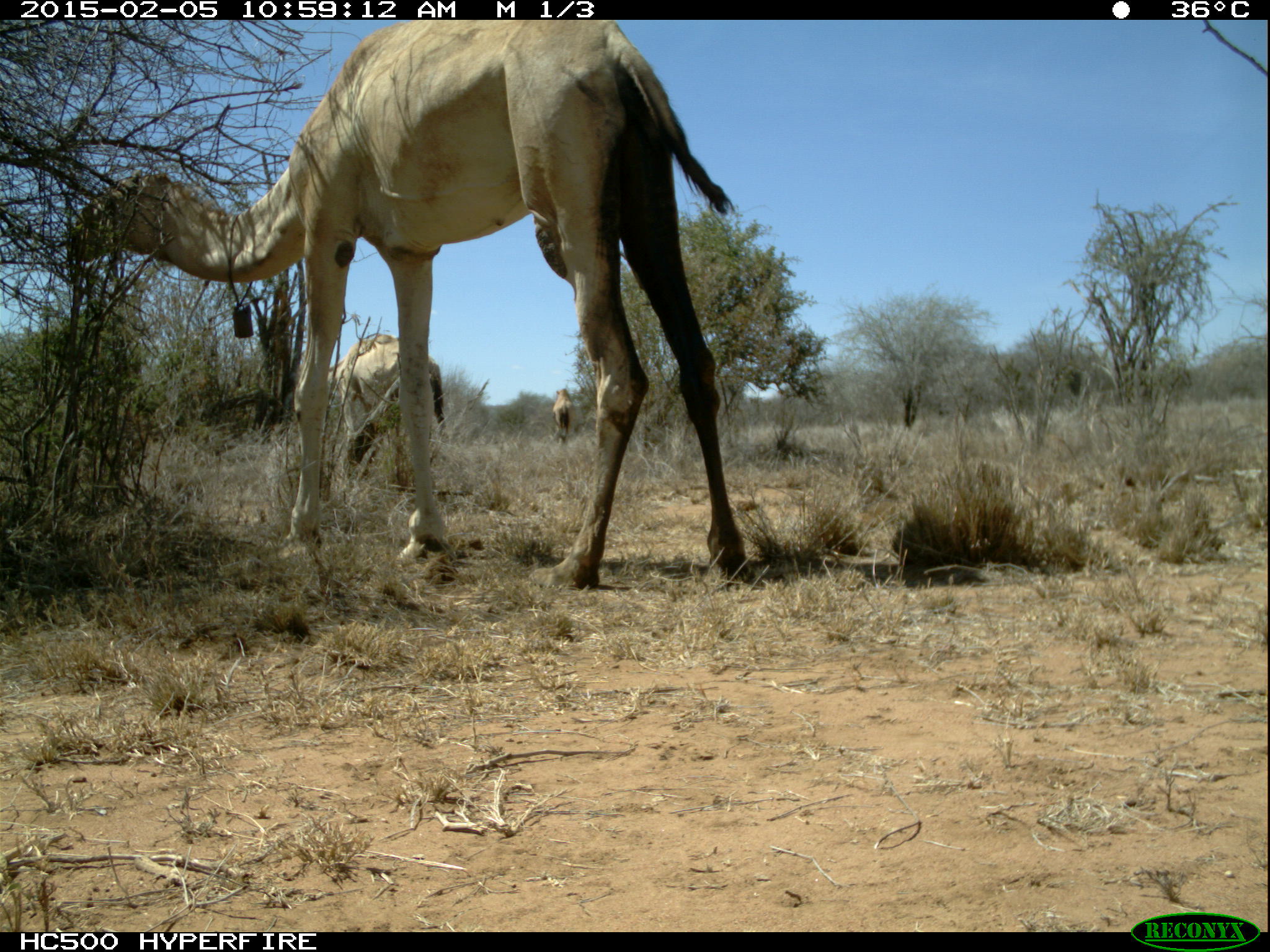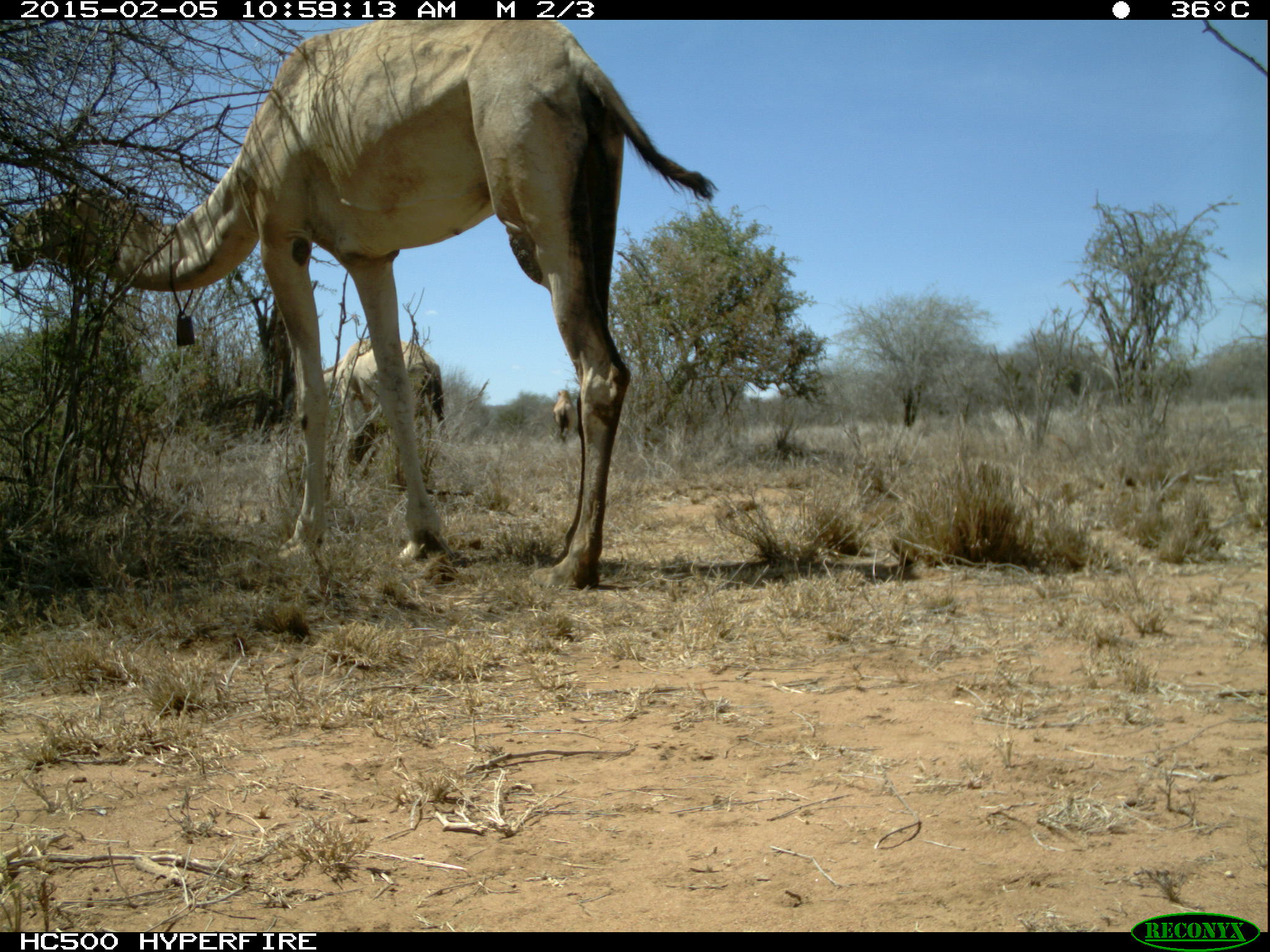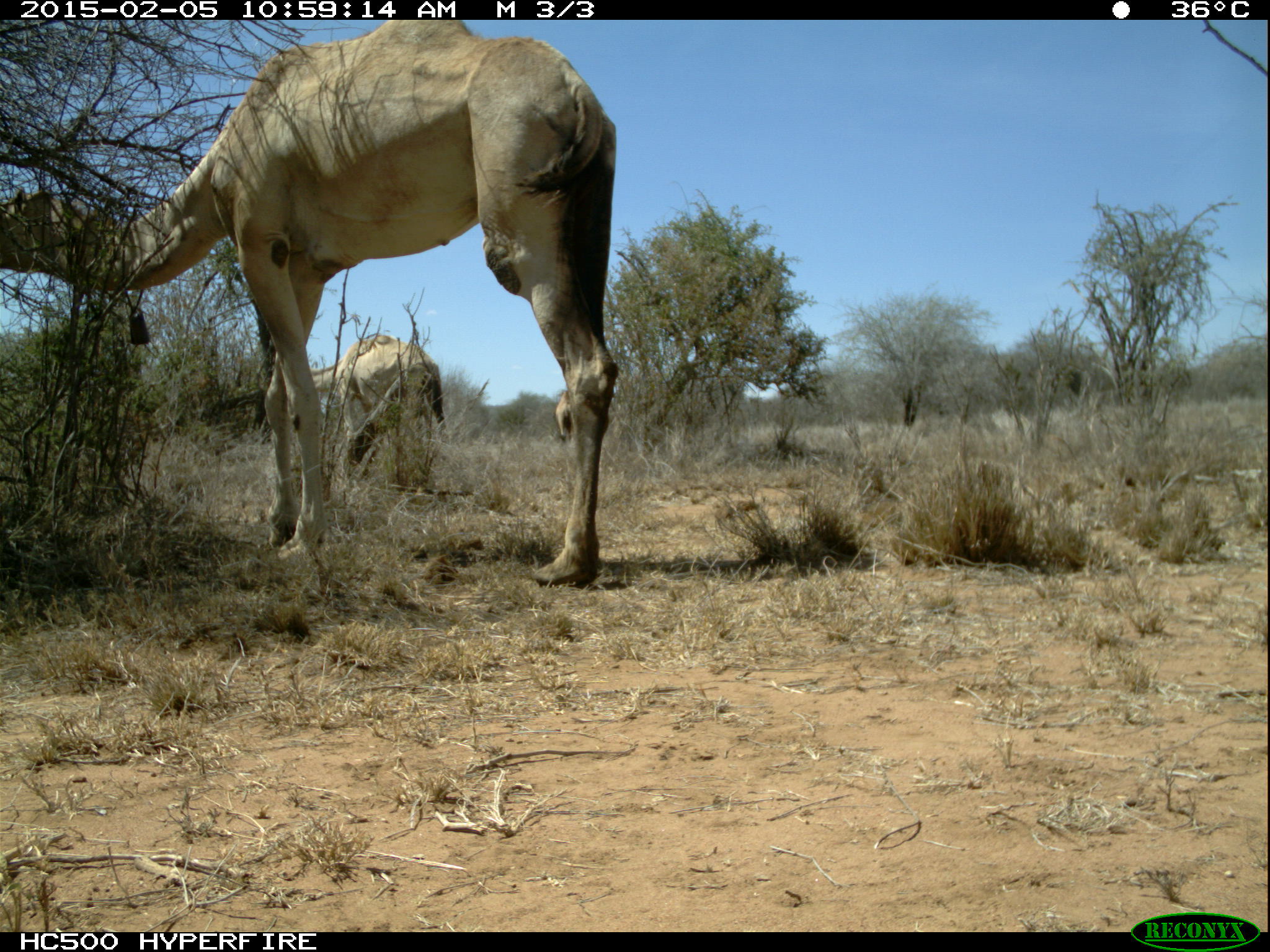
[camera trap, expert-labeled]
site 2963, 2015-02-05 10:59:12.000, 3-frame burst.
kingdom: Animalia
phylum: Chordata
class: Mammalia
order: Artiodactyla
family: Camelidae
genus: Camelus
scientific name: Camelus dromedarius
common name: dromedary camel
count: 3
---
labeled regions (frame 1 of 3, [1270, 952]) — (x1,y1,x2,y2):
camelus dromedarius: (73,17,745,582); (326,334,443,463); (551,386,574,441)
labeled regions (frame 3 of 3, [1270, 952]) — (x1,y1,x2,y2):
camelus dromedarius: (0,16,620,586); (311,333,444,445)